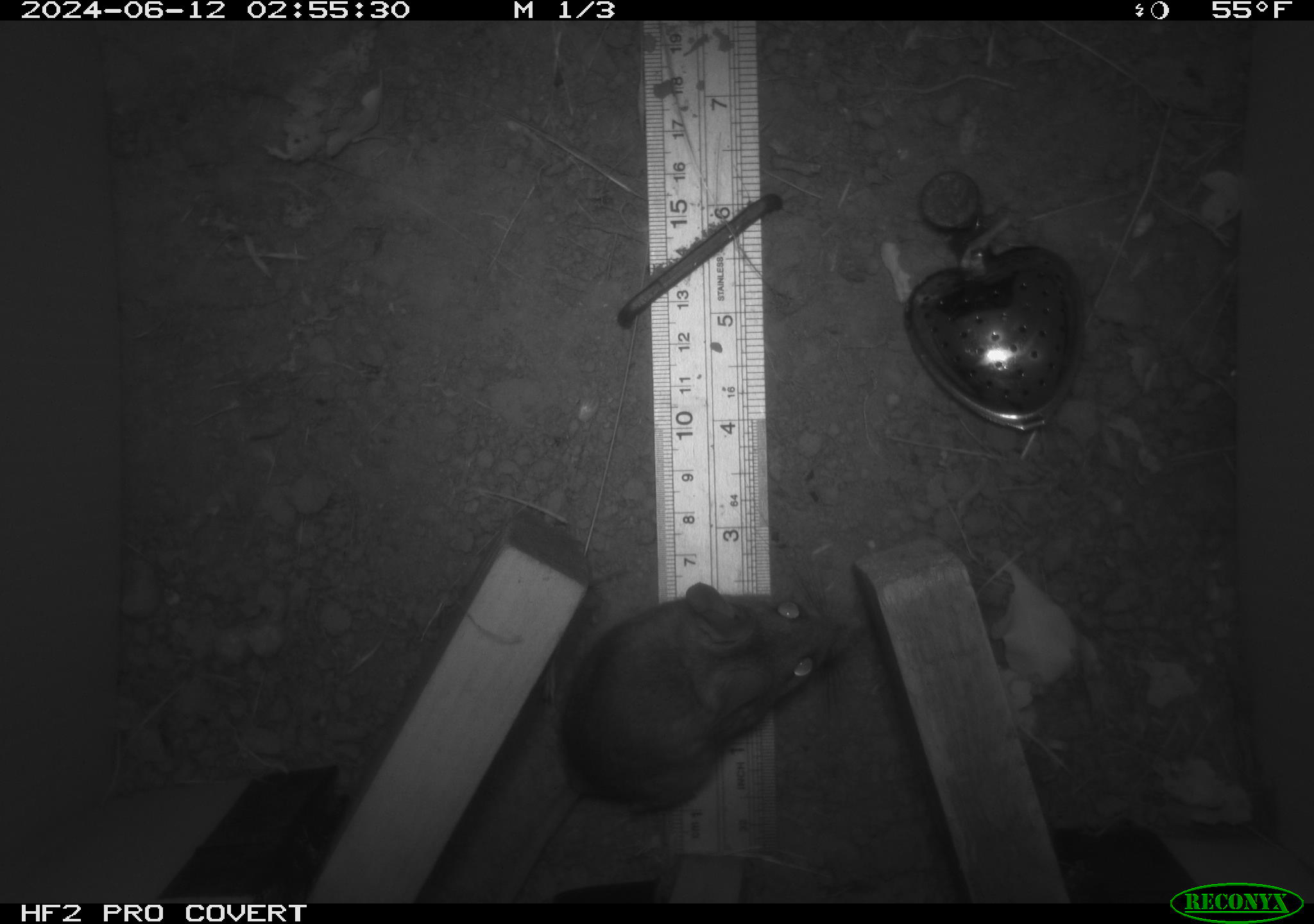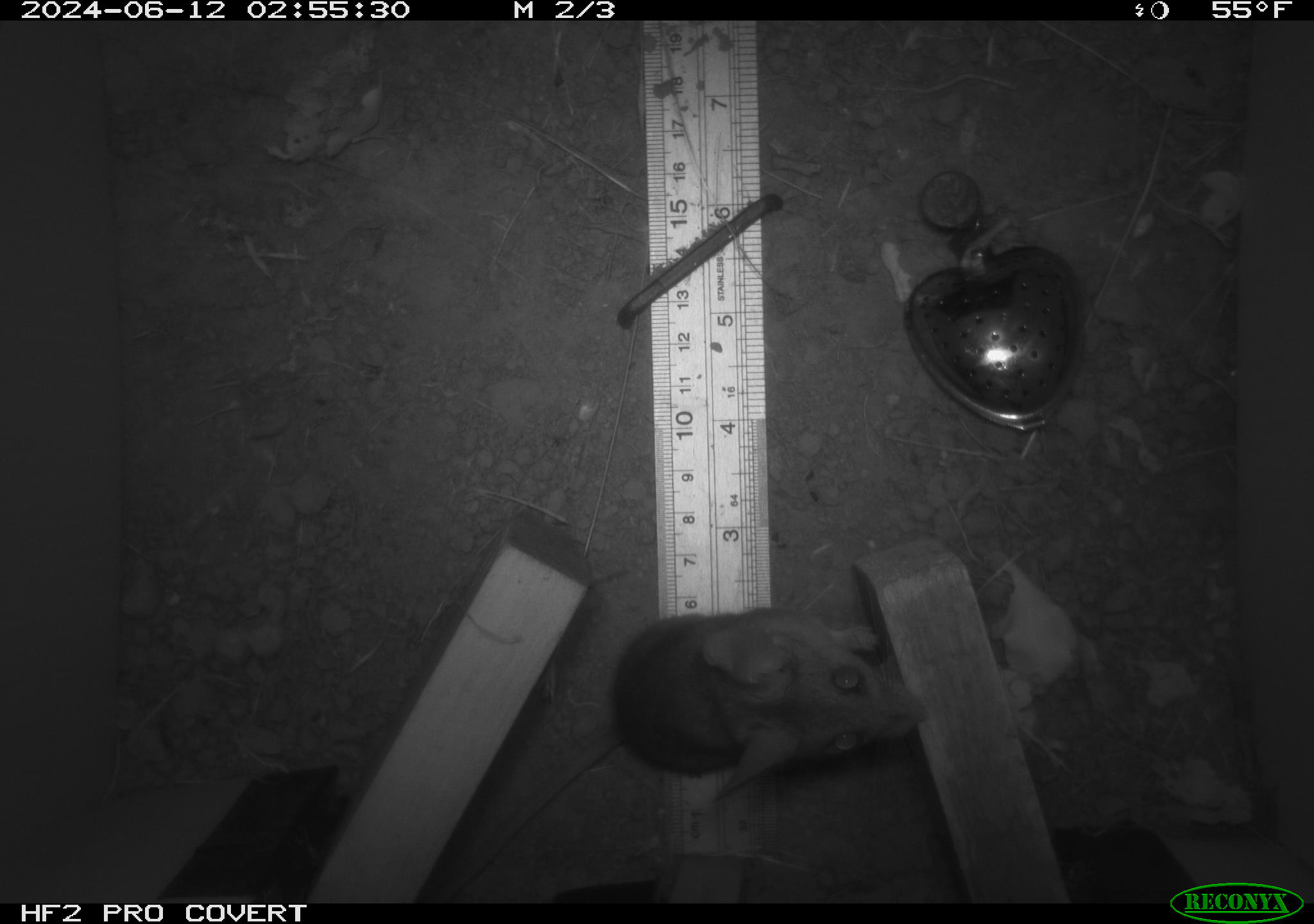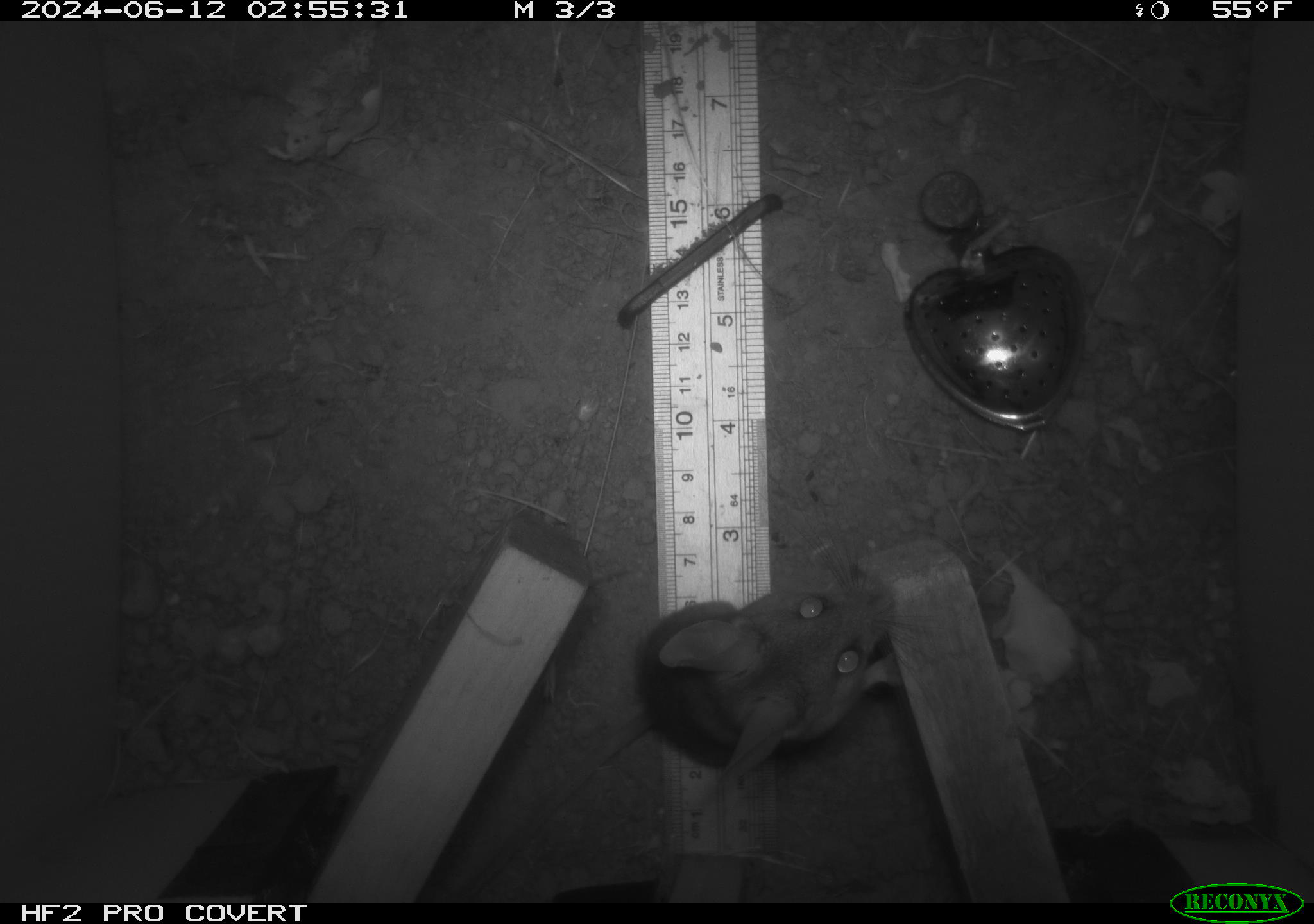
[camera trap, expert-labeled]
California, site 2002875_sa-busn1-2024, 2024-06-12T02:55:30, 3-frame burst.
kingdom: Animalia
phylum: Chordata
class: Mammalia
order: Rodentia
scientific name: Rodentia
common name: rodent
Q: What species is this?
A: Rodent (Rodentia).